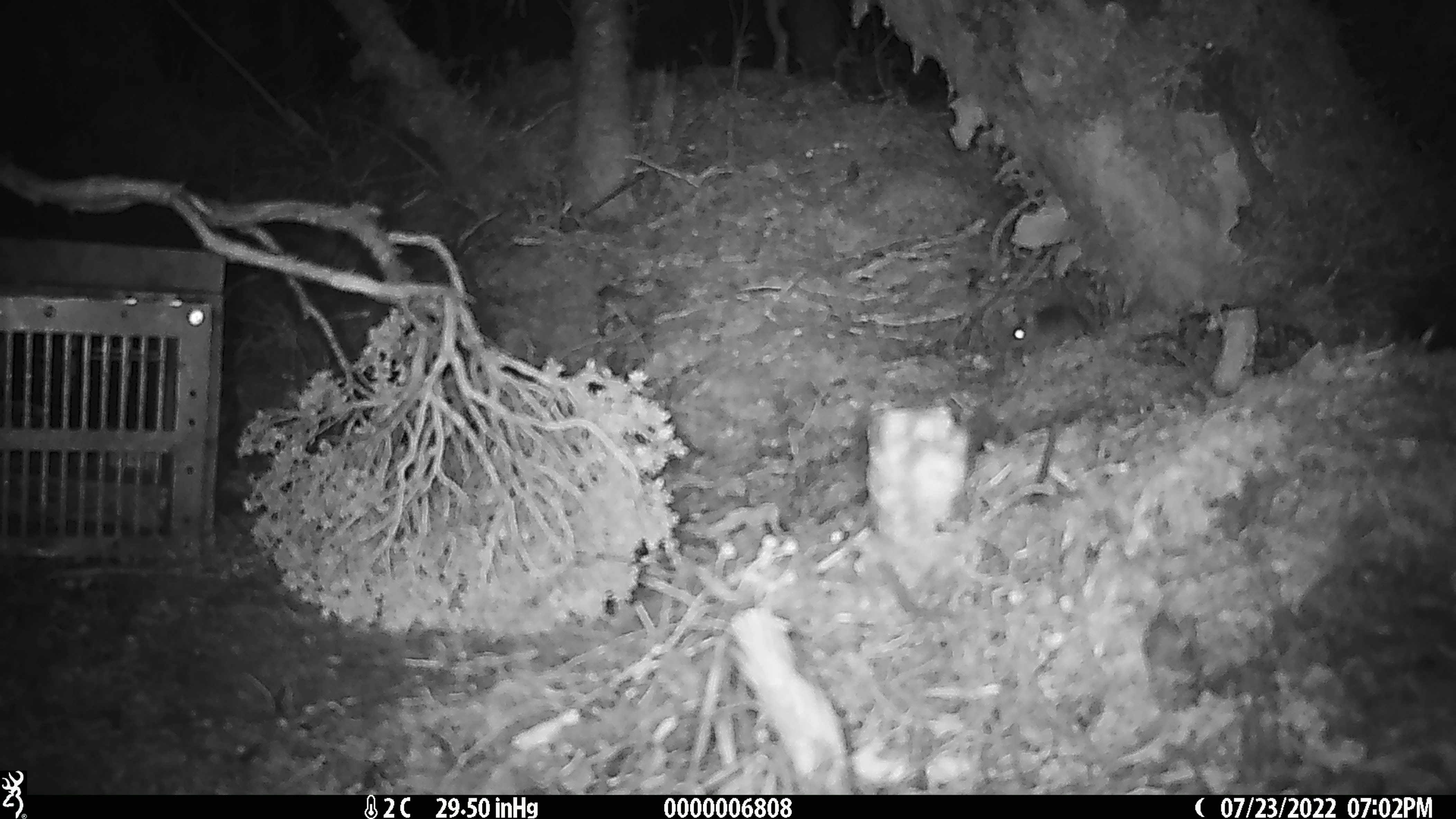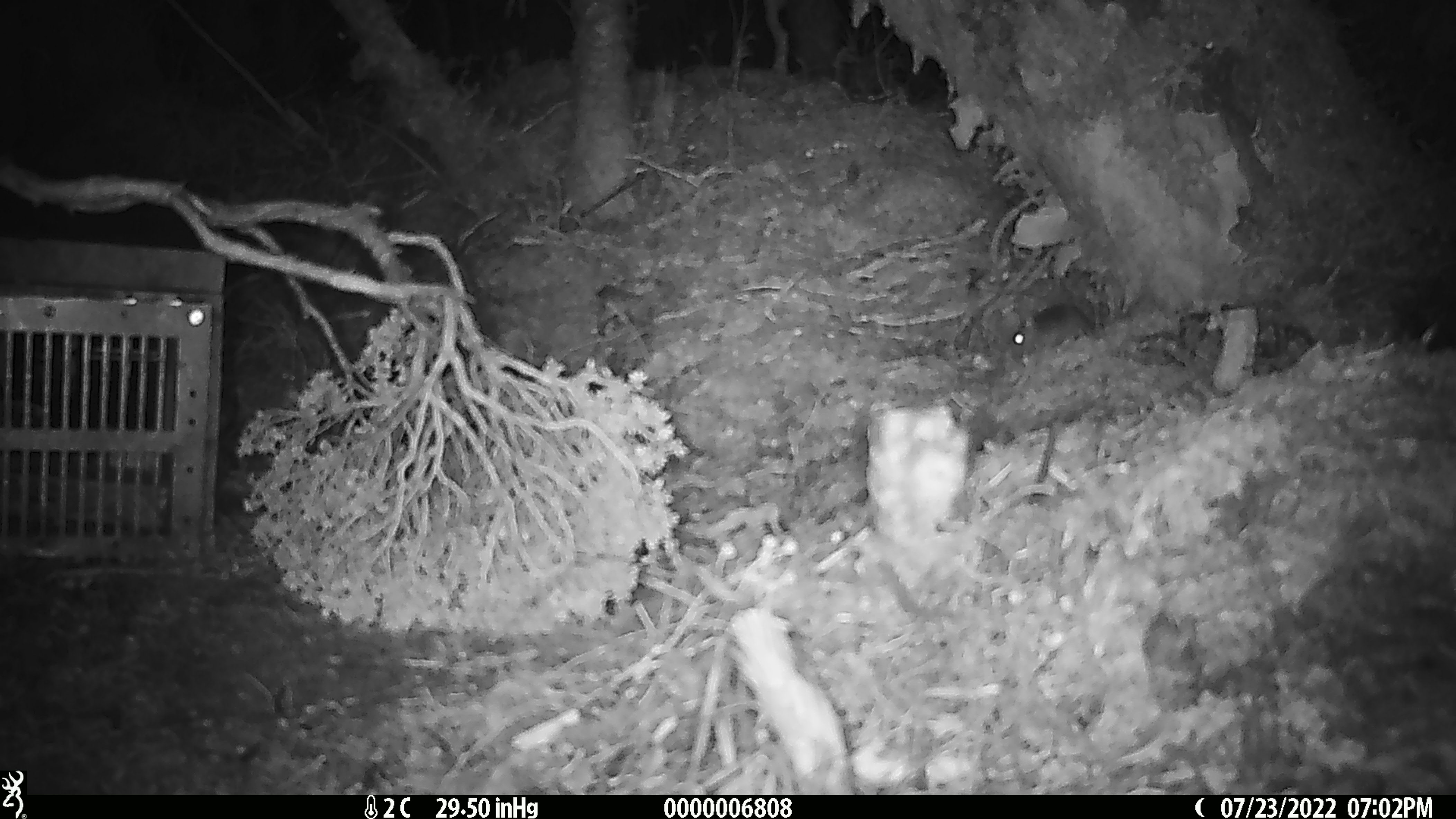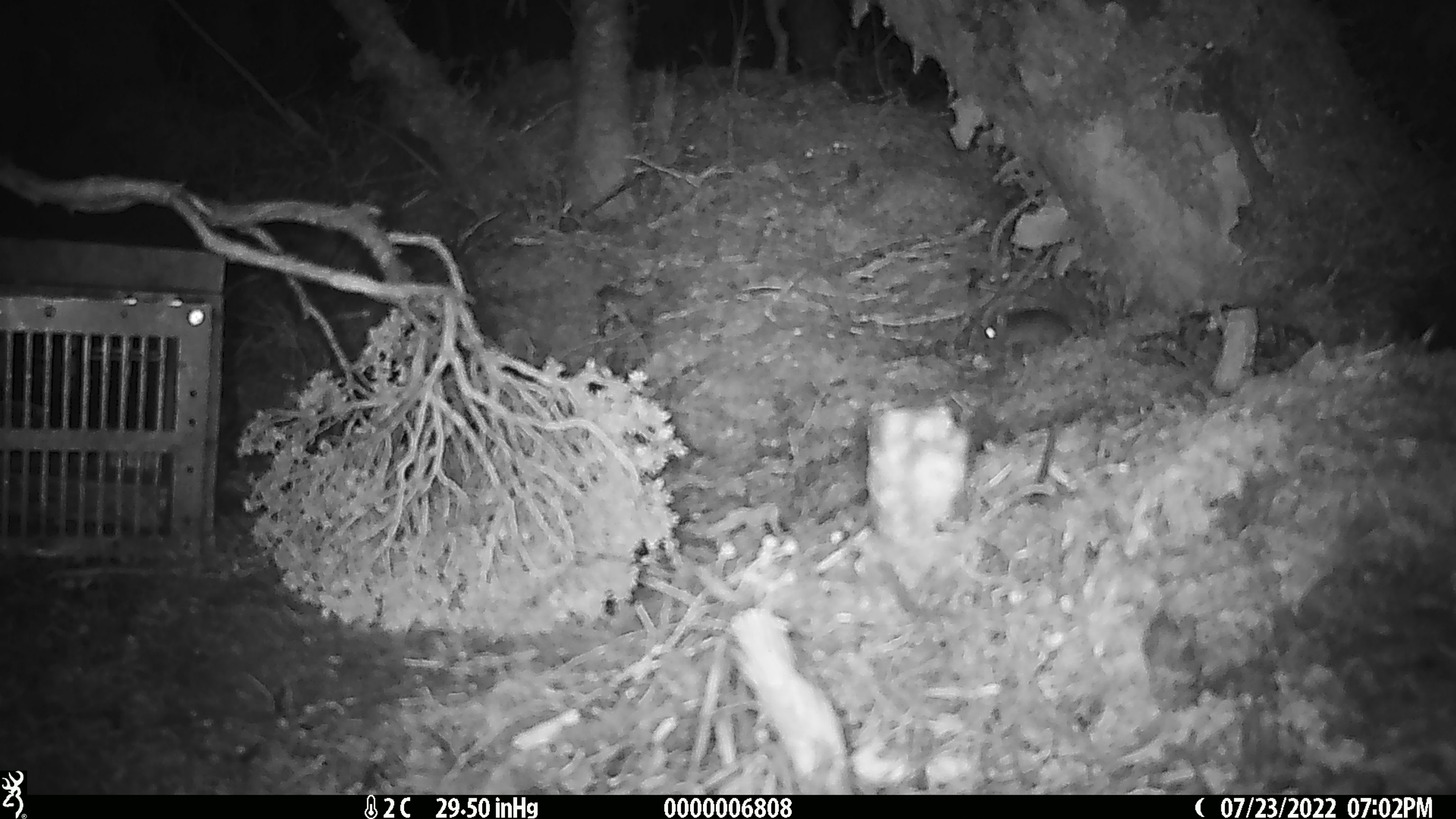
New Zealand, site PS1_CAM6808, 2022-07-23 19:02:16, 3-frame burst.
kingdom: Animalia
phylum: Chordata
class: Mammalia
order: Rodentia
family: Muridae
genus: Mus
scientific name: Mus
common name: mouse